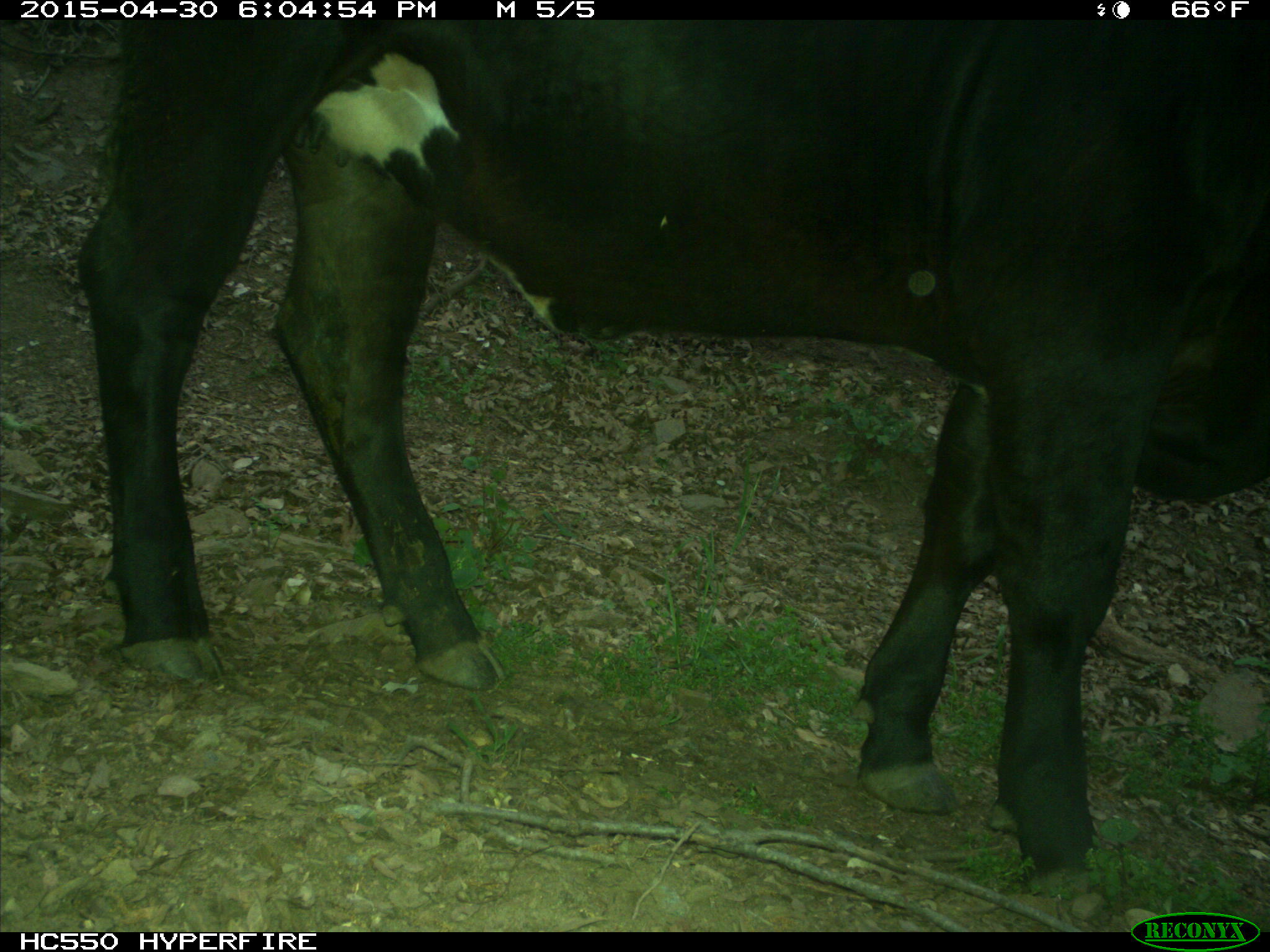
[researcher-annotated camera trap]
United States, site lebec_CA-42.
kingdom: Animalia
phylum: Chordata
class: Mammalia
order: Artiodactyla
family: Bovidae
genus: Bos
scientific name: Bos taurus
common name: domestic cow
Bos taurus (domestic cow).